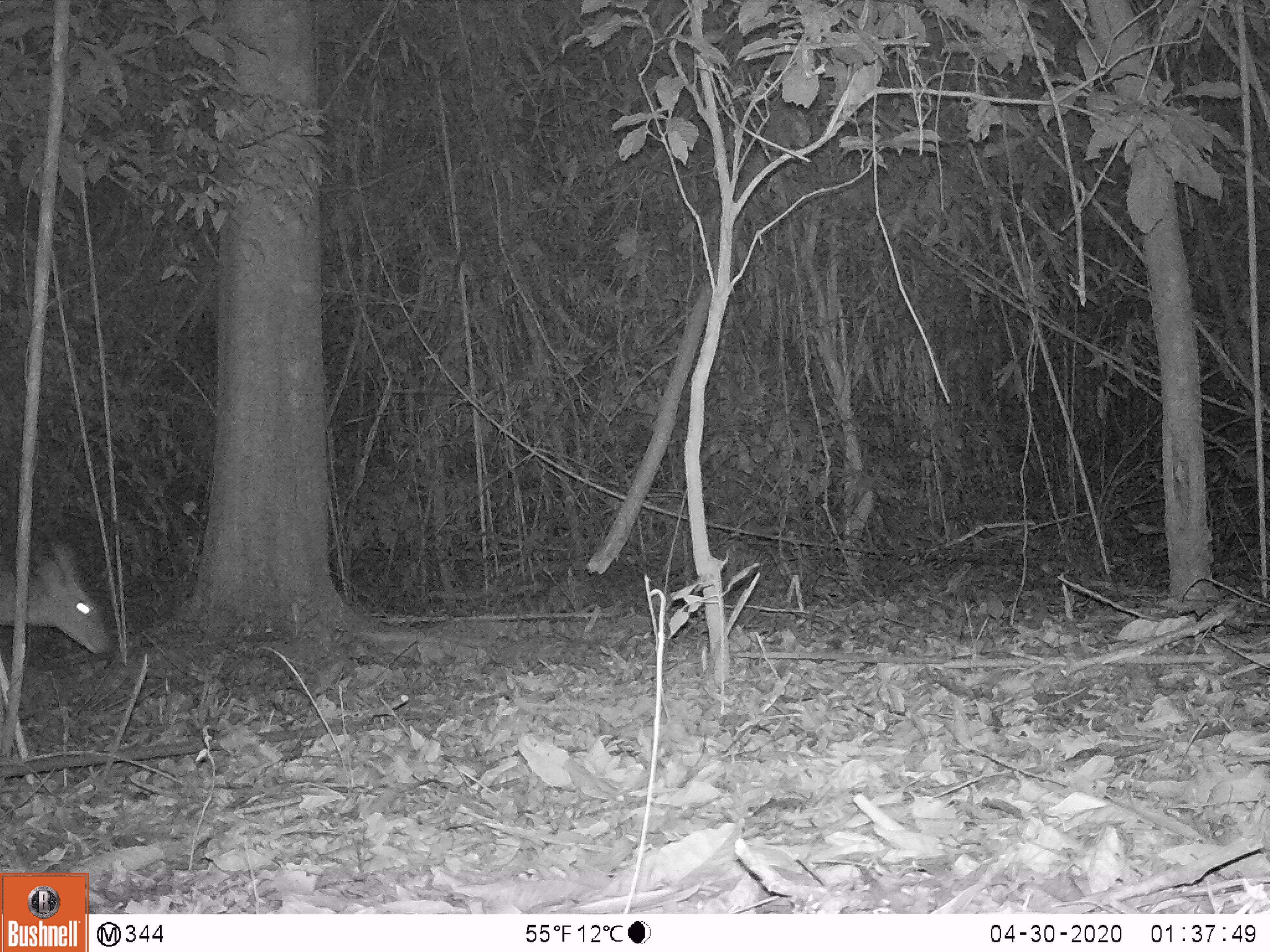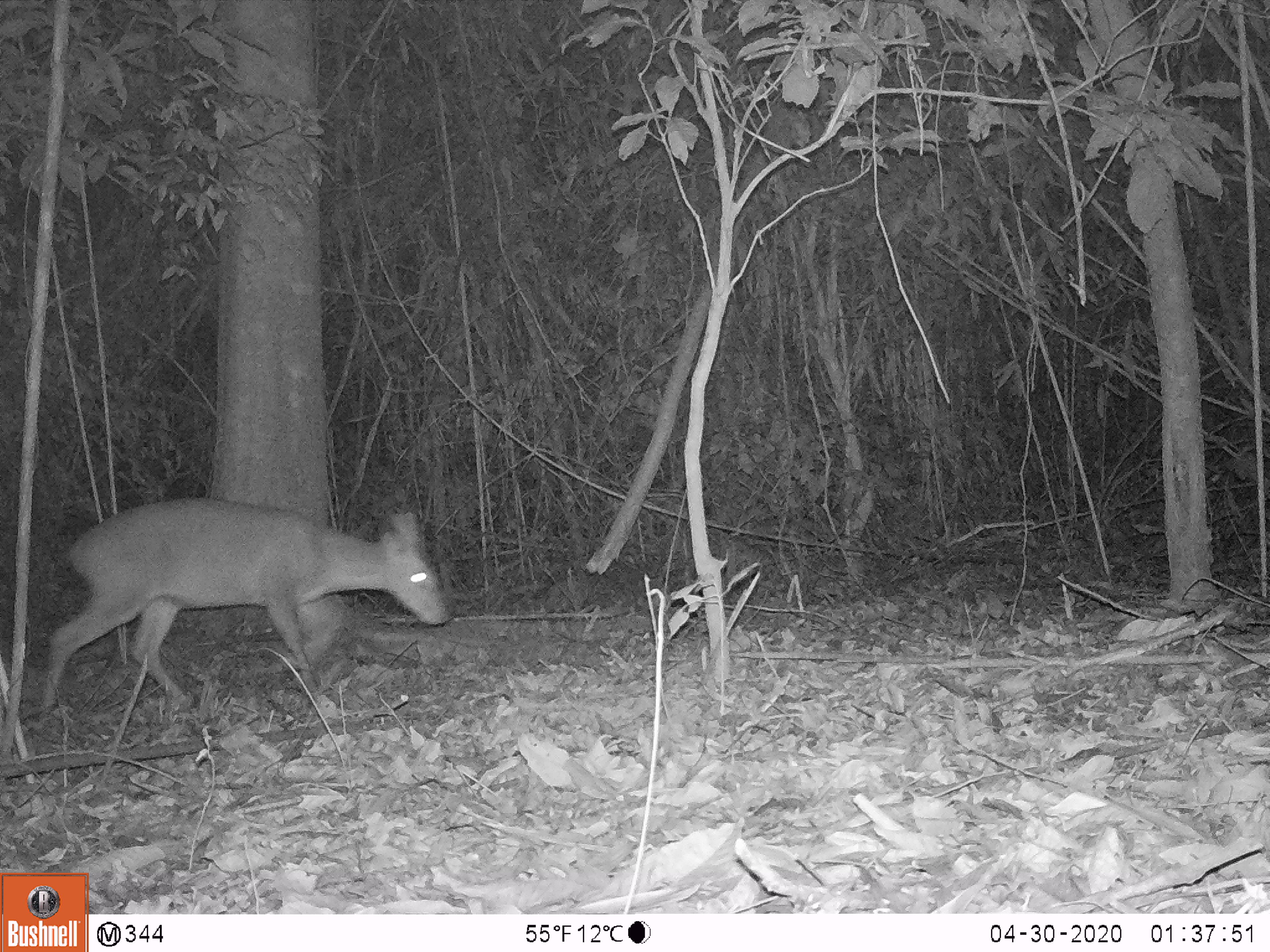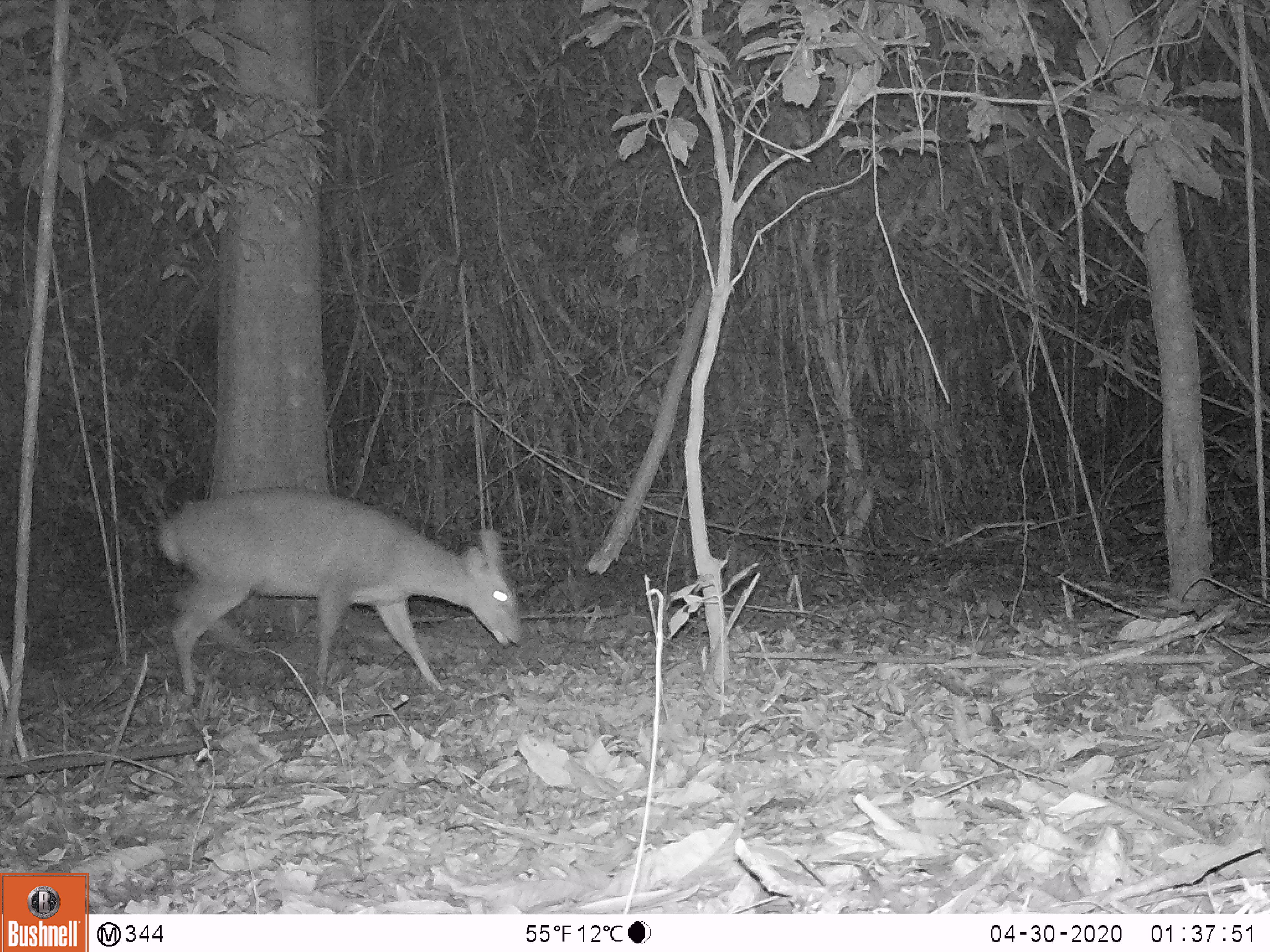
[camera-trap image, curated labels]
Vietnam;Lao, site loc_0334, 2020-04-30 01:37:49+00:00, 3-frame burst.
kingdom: Animalia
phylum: Chordata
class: Mammalia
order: Artiodactyla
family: Cervidae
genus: Muntiacus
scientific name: Muntiacus vuquangensis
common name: large-antlered muntjac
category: large antlered muntjac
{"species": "large antlered muntjac (large-antlered muntjac) (Muntiacus vuquangensis)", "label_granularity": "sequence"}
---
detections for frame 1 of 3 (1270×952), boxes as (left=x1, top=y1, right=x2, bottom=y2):
large antlered muntjac: (left=0, top=542, right=113, bottom=656)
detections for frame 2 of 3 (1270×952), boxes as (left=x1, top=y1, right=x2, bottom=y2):
large antlered muntjac: (left=40, top=495, right=452, bottom=718)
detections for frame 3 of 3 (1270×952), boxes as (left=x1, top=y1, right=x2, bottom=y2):
large antlered muntjac: (left=156, top=484, right=523, bottom=698)